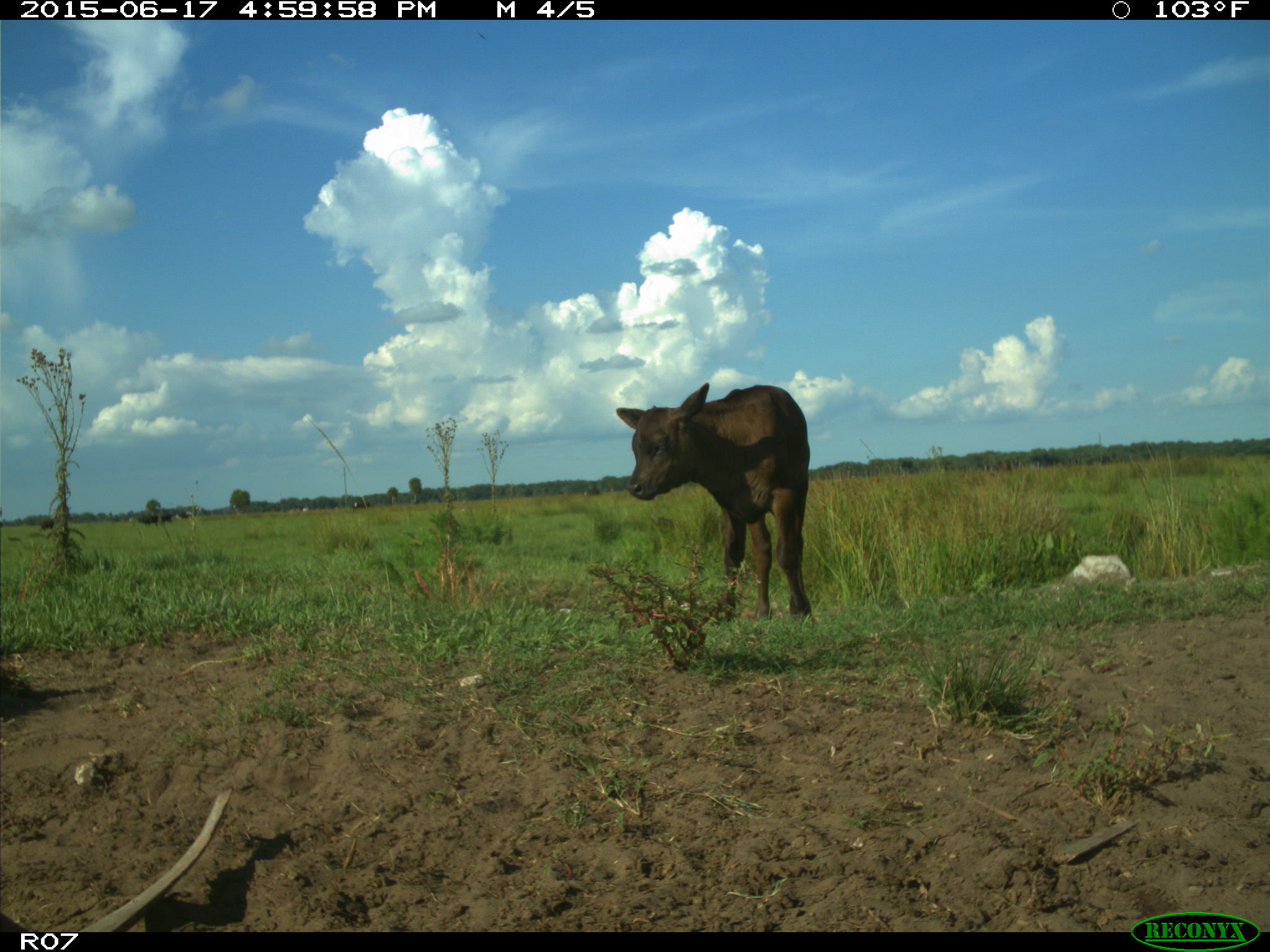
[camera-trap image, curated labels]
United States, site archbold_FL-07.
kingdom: Animalia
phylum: Chordata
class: Mammalia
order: Artiodactyla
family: Bovidae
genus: Bos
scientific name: Bos taurus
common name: domestic cow